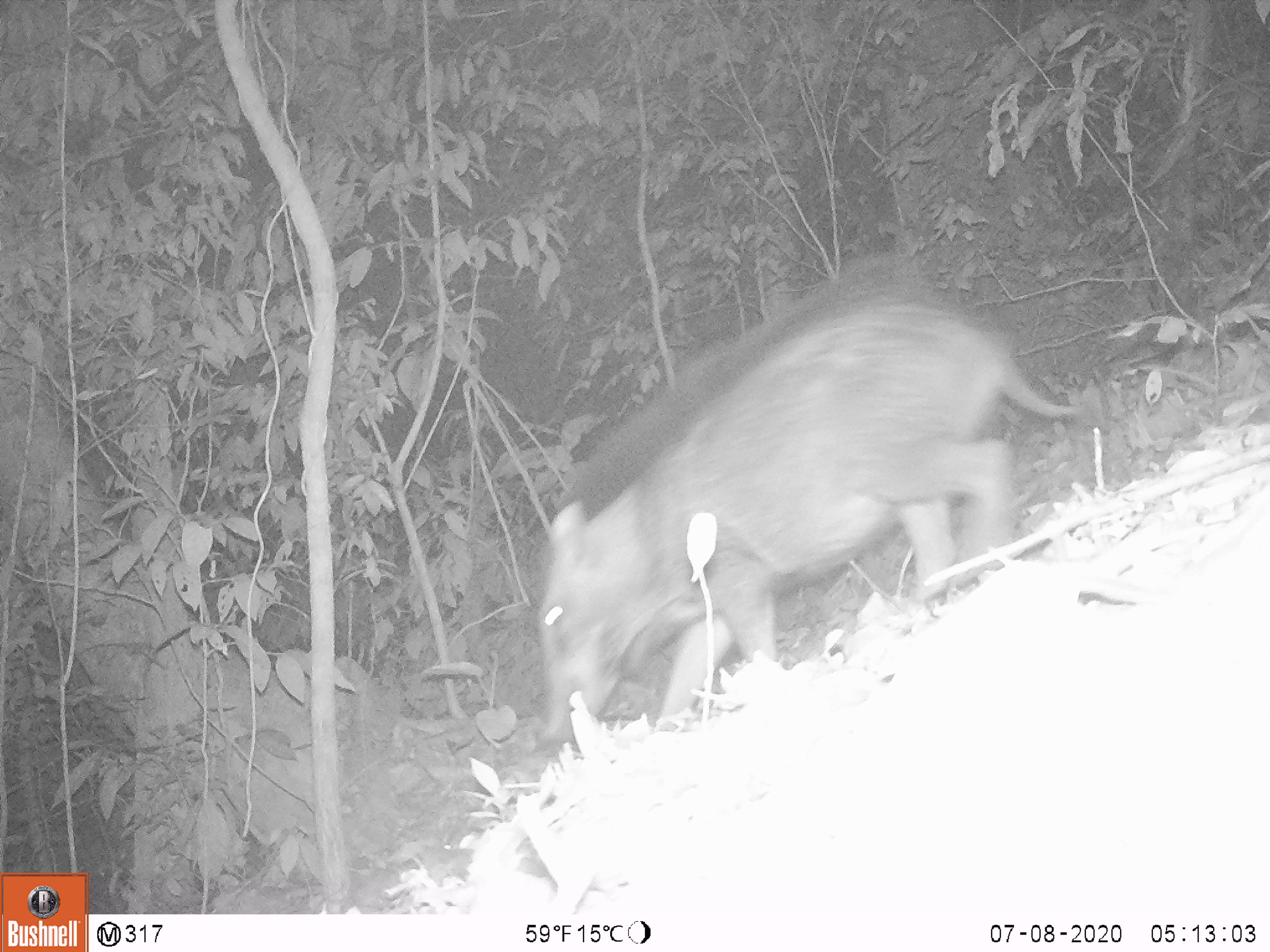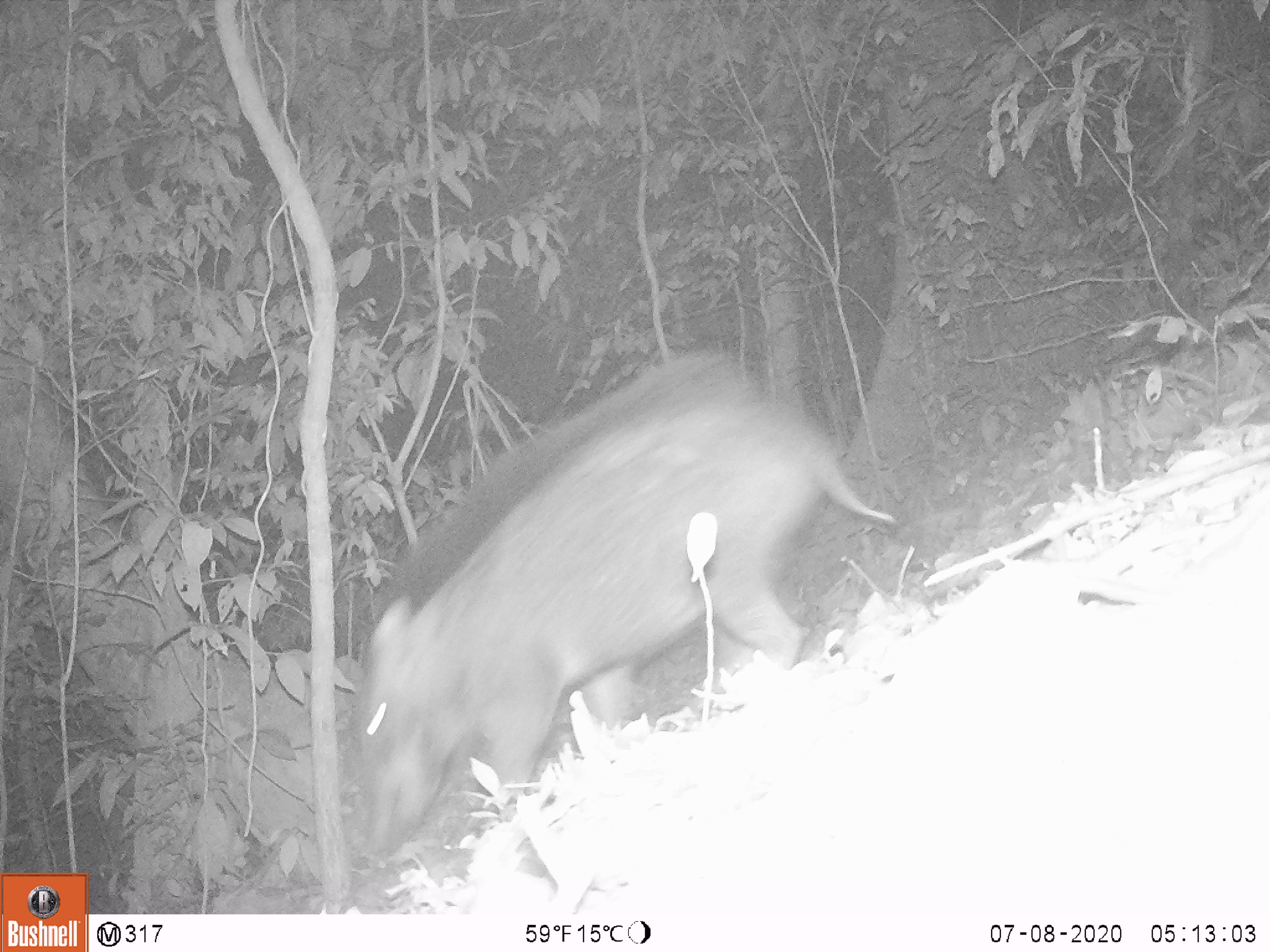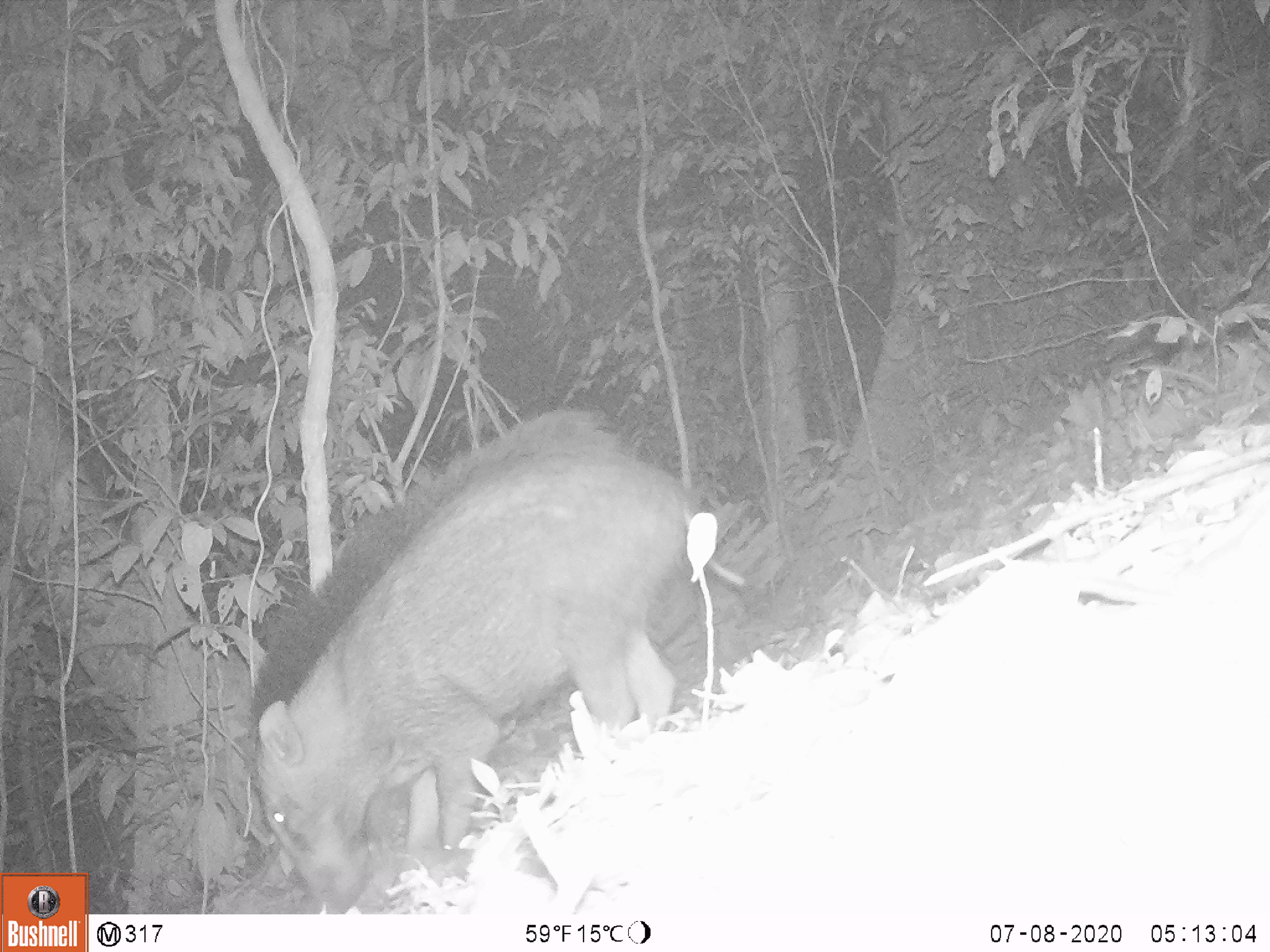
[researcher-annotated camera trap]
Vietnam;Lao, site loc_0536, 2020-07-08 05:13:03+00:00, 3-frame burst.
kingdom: Animalia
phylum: Chordata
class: Mammalia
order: Artiodactyla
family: Suidae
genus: Sus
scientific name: Sus scrofa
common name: eurasian wild pig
Eurasian wild pig (Sus scrofa). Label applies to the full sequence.